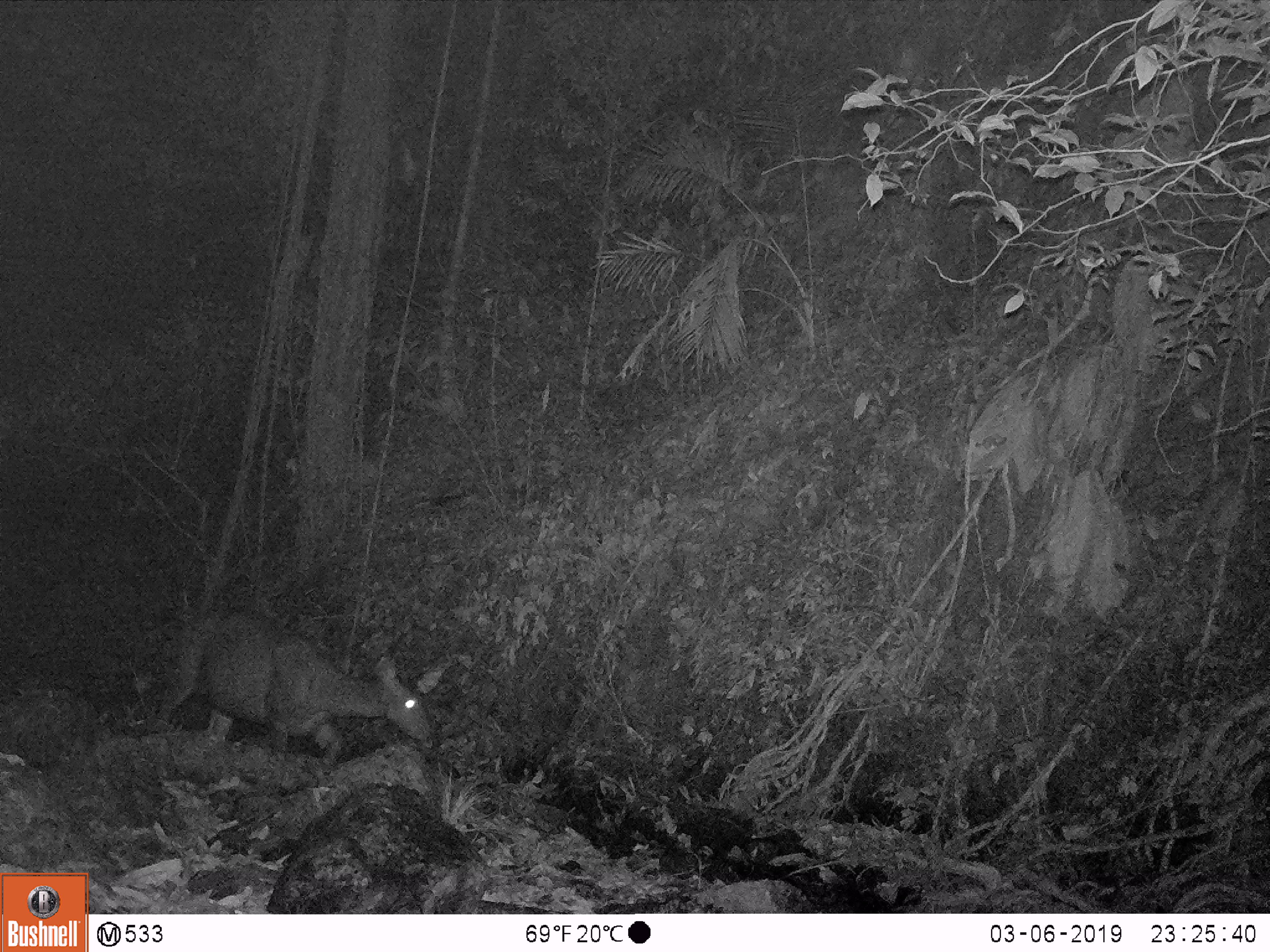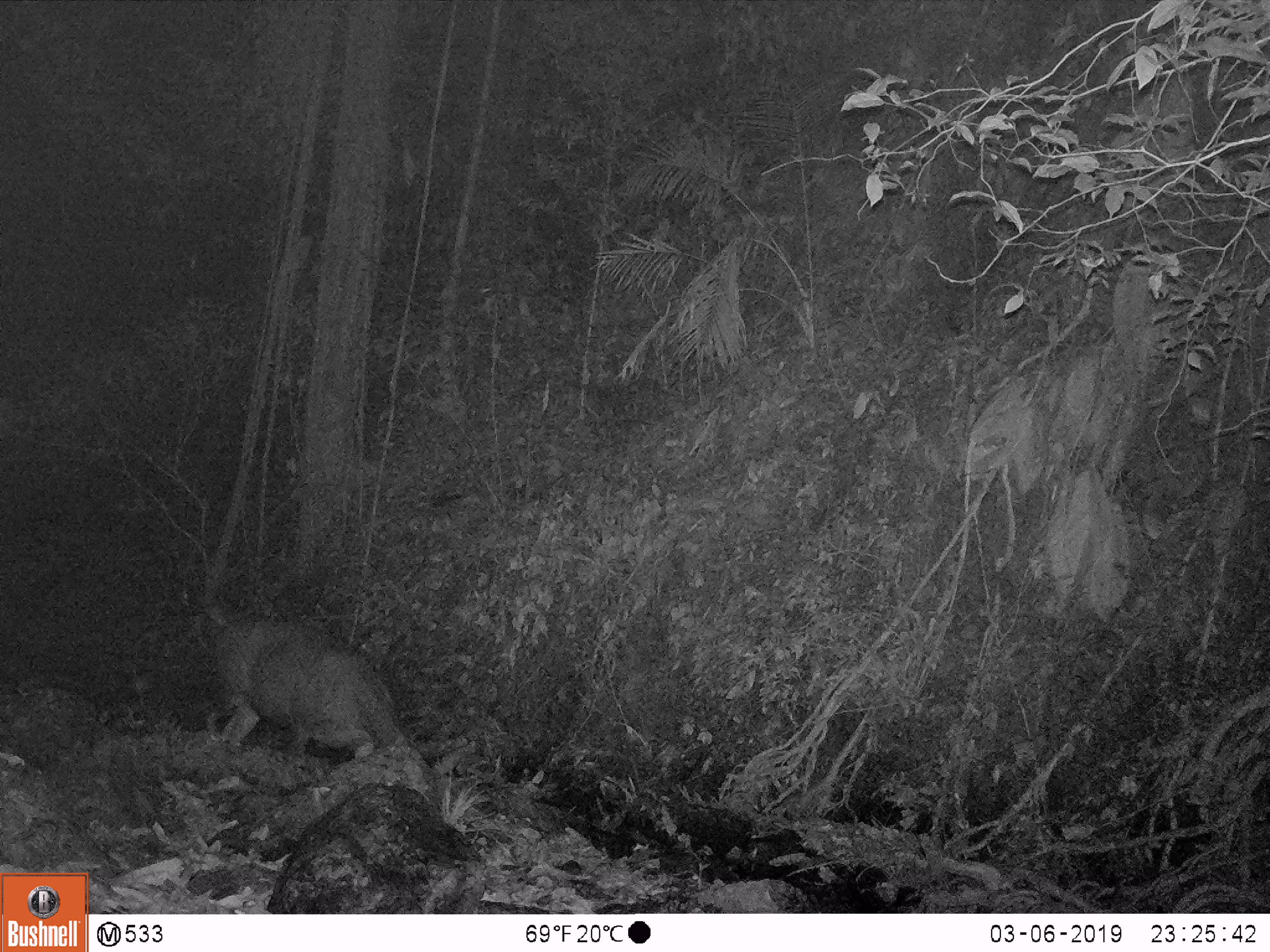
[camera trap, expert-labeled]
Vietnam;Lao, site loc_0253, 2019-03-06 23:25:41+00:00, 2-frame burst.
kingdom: Animalia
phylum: Chordata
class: Mammalia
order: Artiodactyla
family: Cervidae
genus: Rusa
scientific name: Rusa unicolor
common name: sambar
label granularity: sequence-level